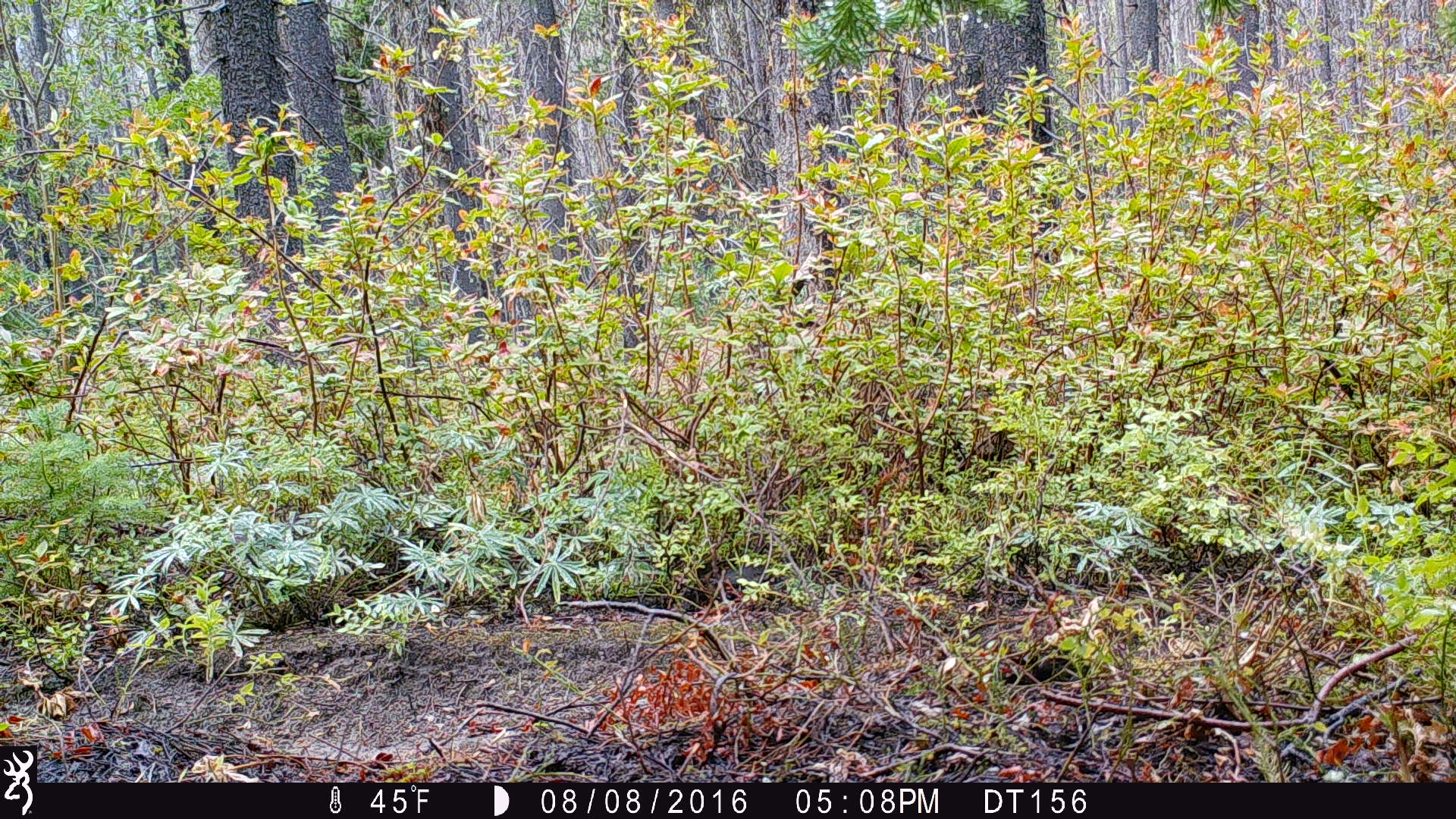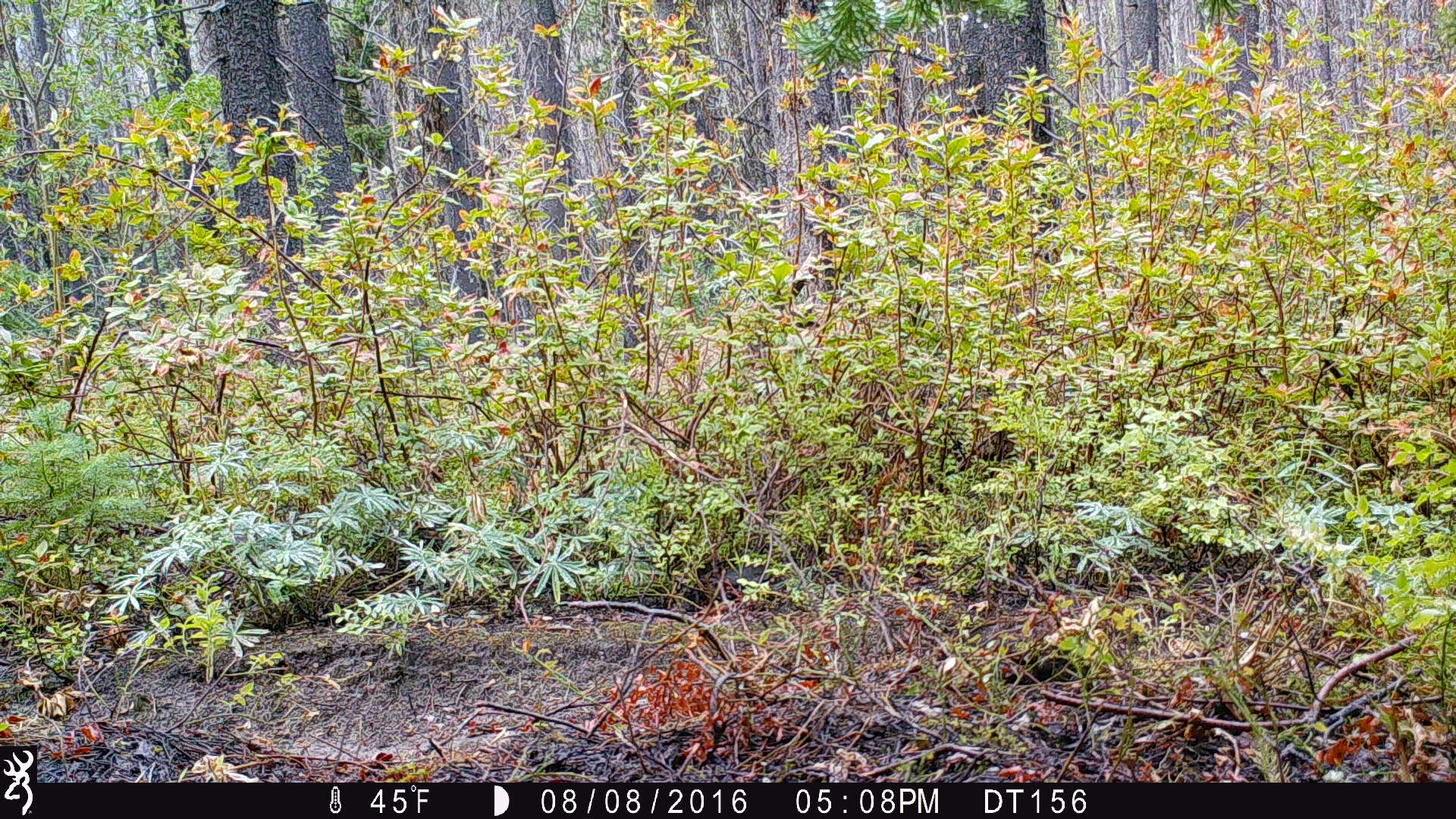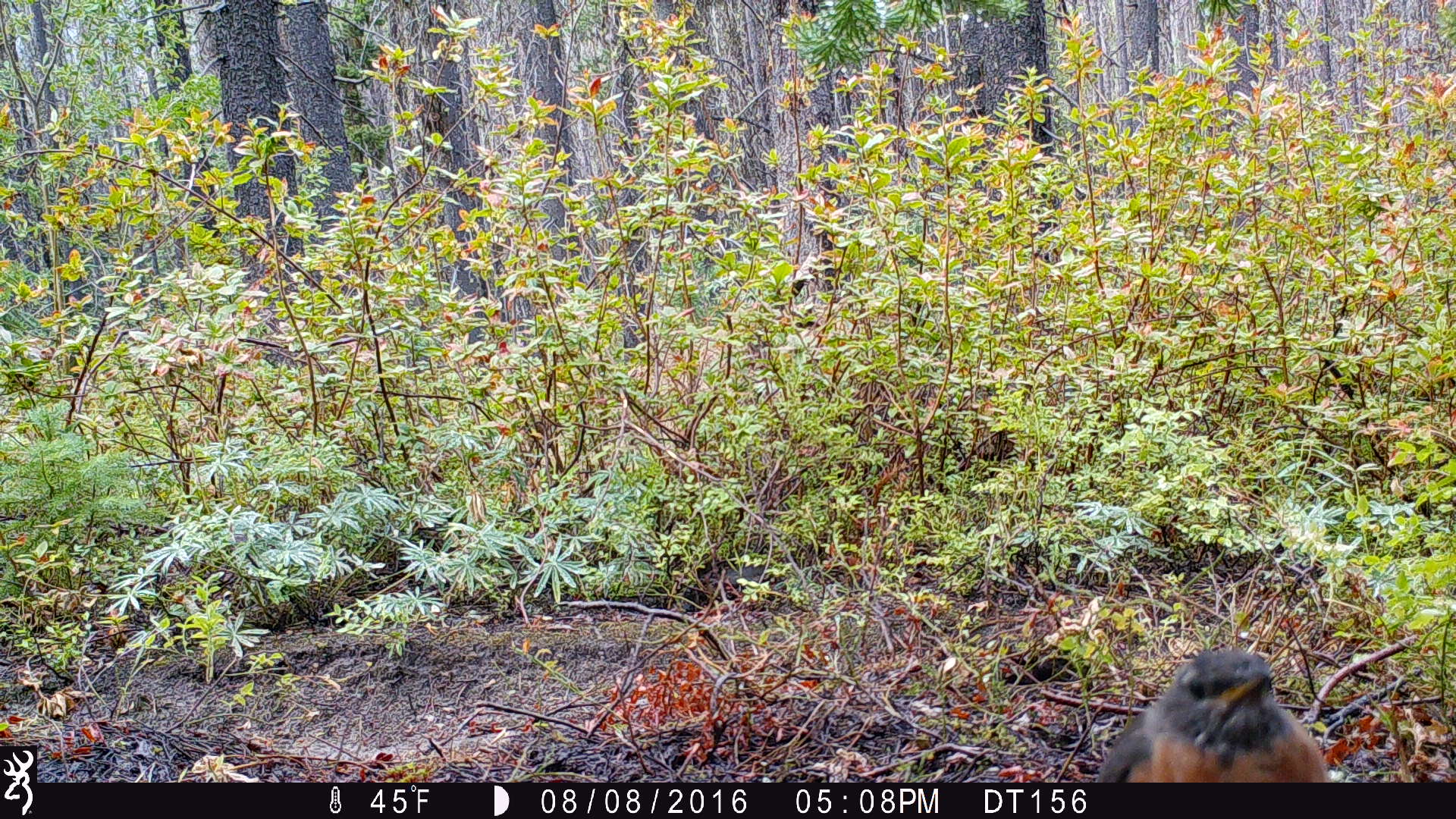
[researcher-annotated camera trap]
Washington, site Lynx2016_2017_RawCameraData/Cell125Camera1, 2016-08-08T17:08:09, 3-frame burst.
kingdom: Animalia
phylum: Chordata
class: Aves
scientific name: Aves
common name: birds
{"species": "Aves (birds)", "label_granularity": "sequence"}